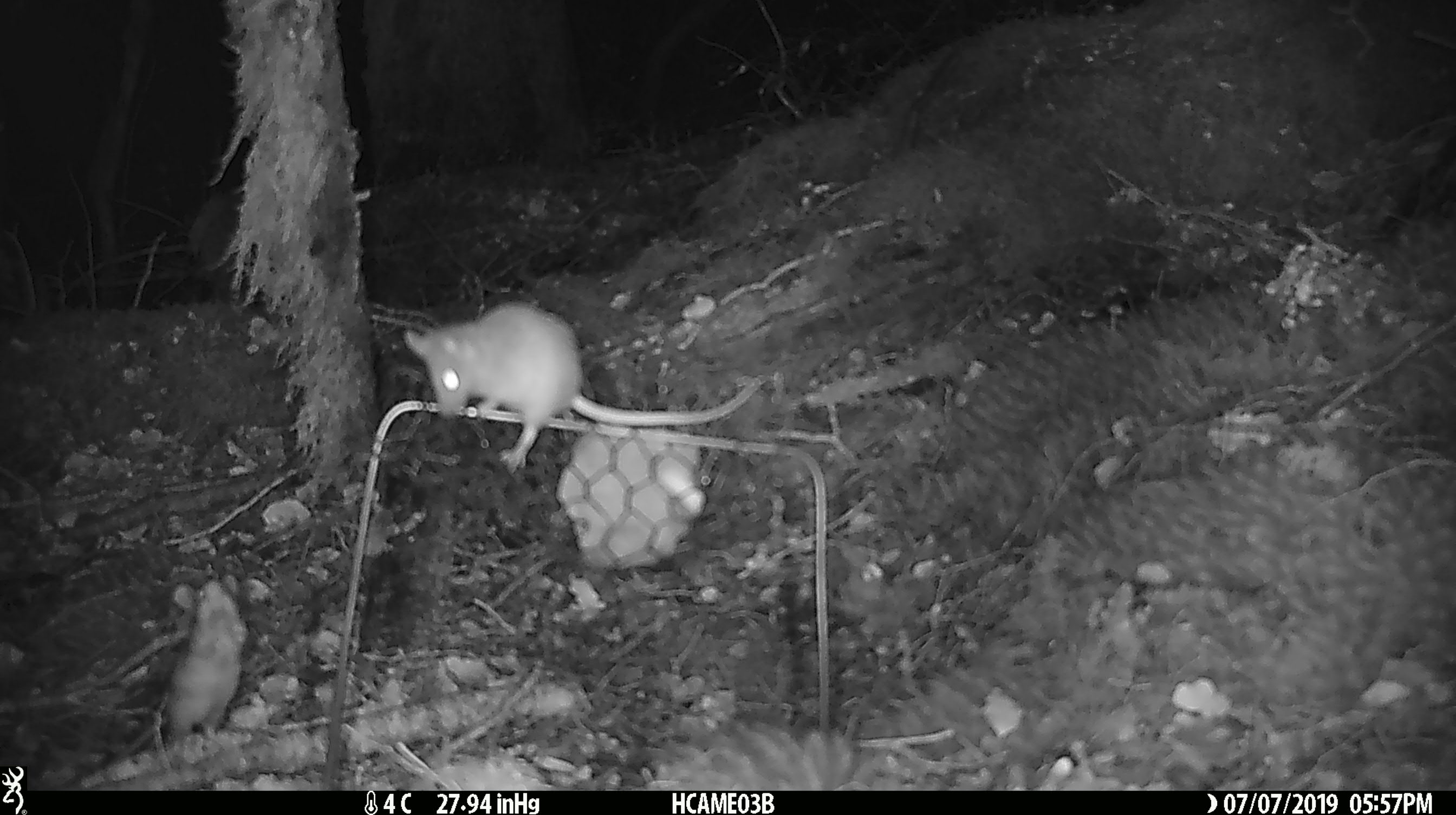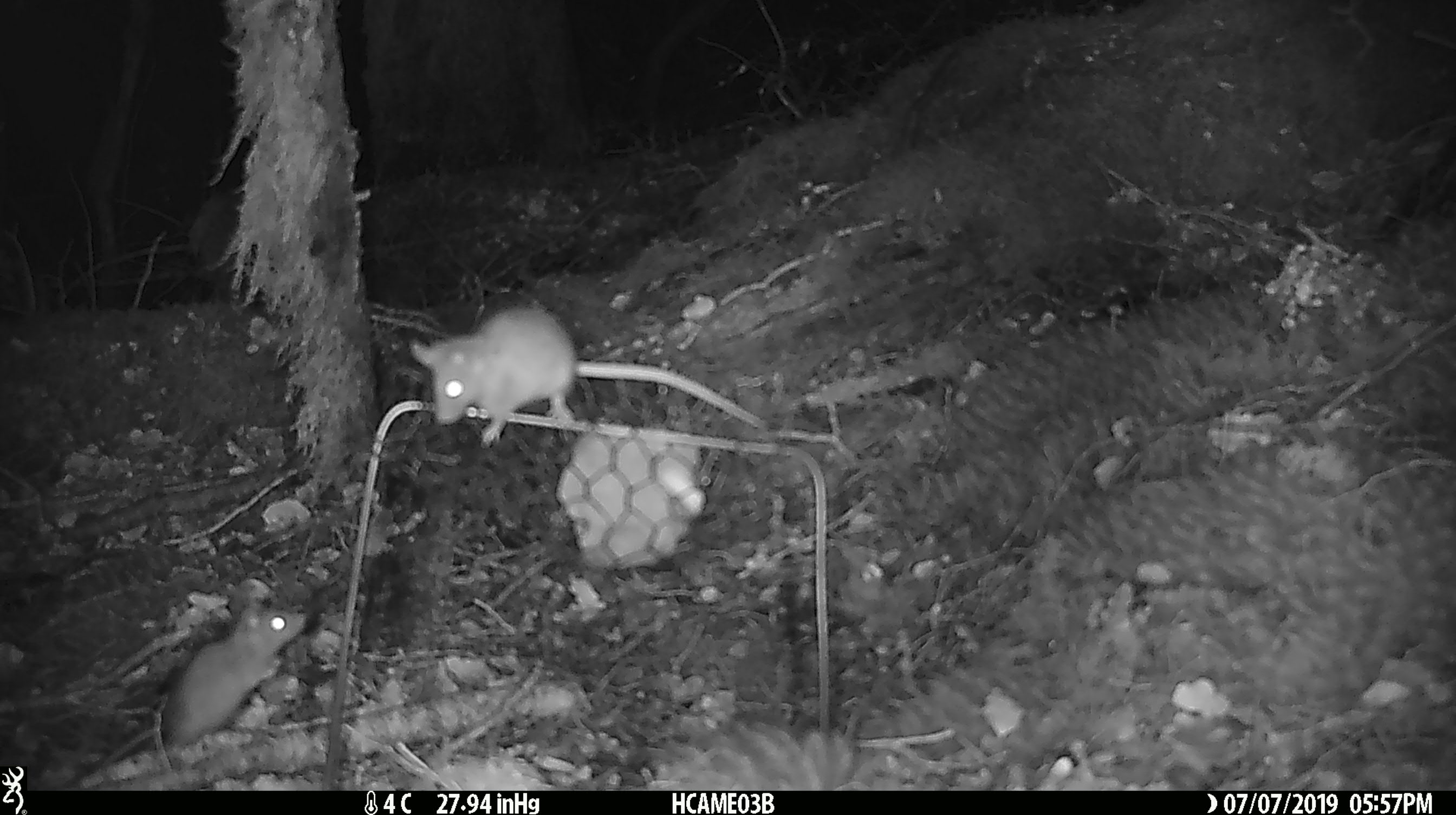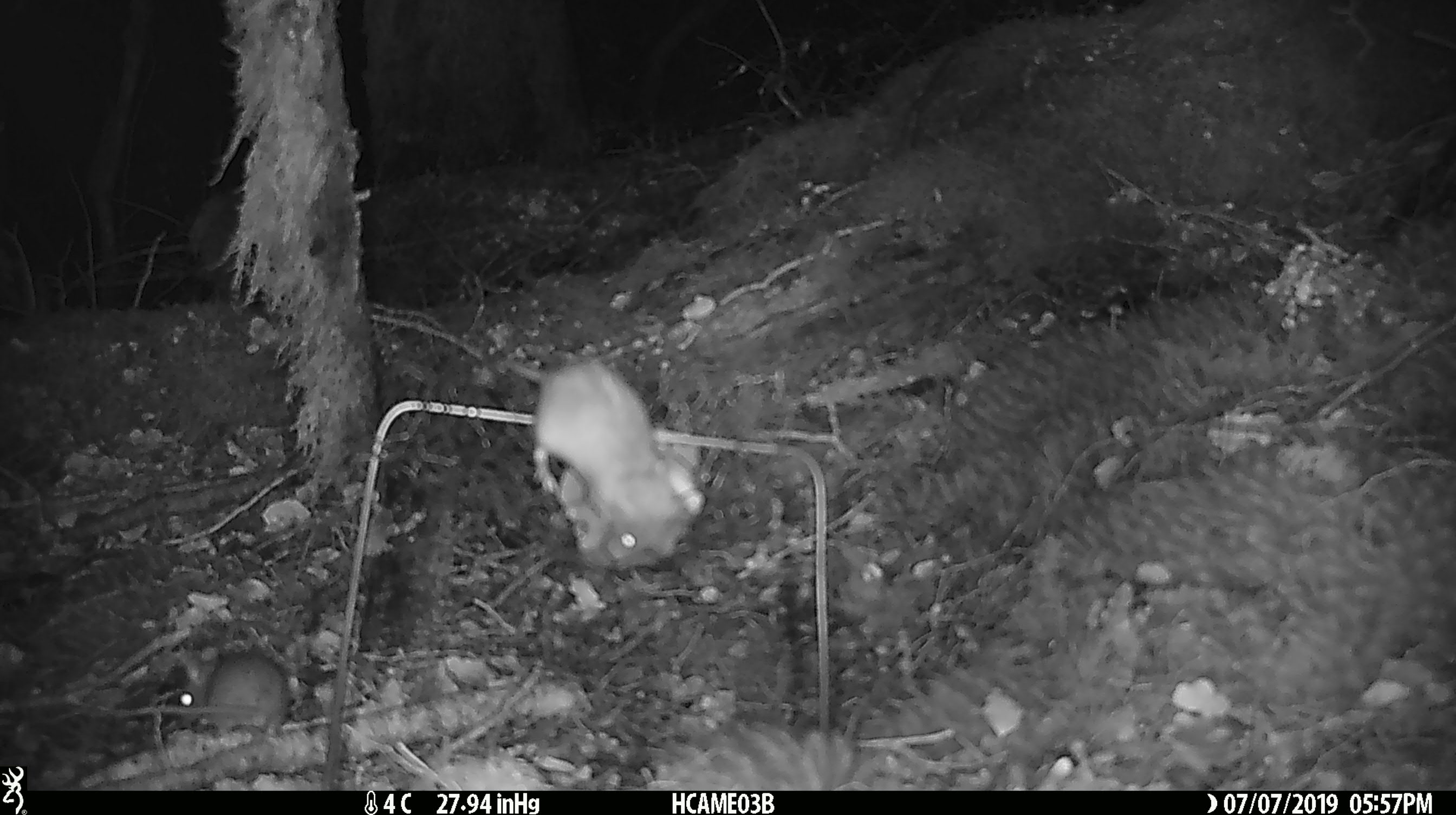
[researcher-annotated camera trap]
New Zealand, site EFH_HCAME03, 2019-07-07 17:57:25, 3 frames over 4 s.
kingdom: Animalia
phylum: Chordata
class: Mammalia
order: Rodentia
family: Muridae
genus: Mus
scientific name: Mus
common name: mouse